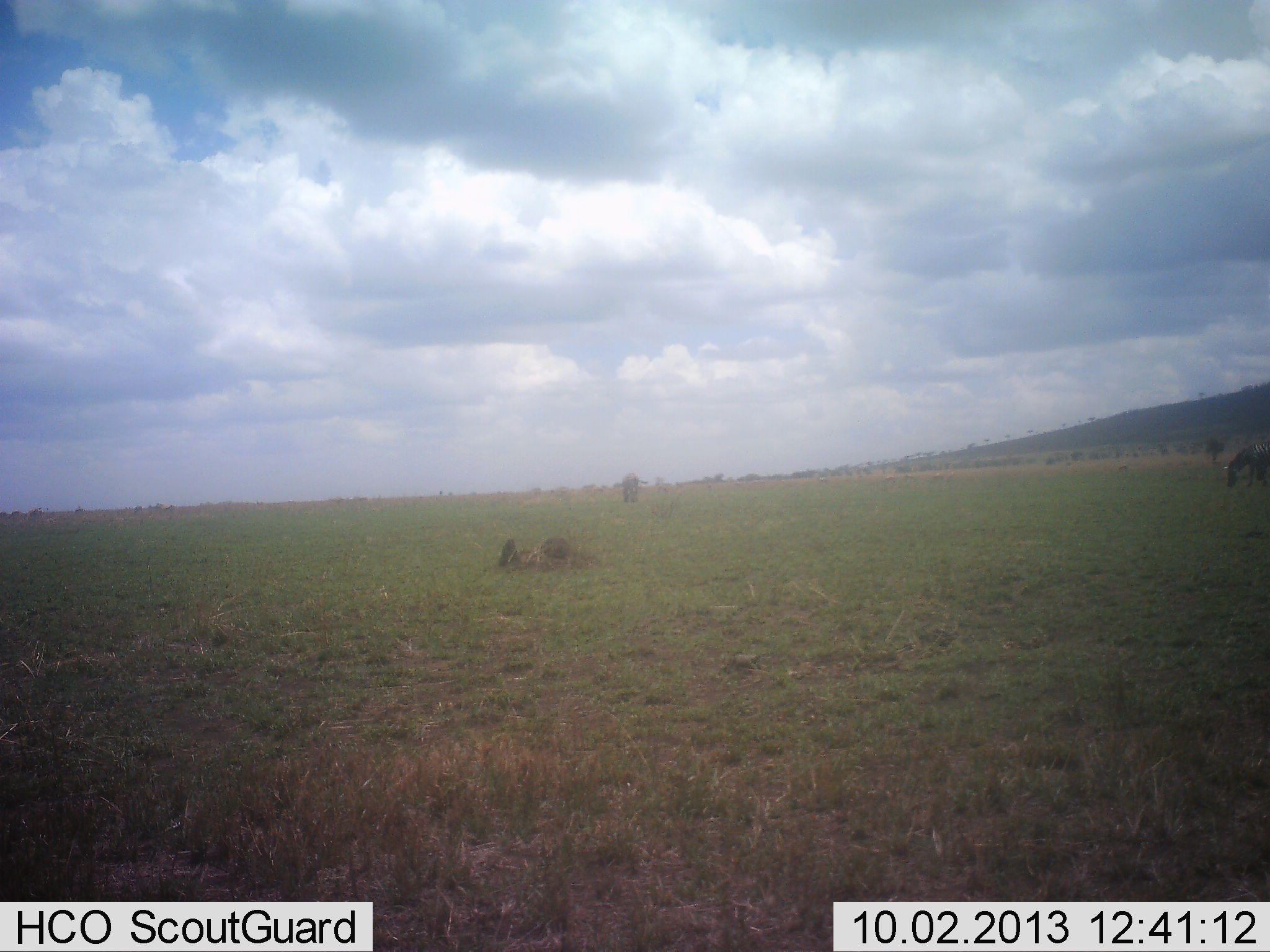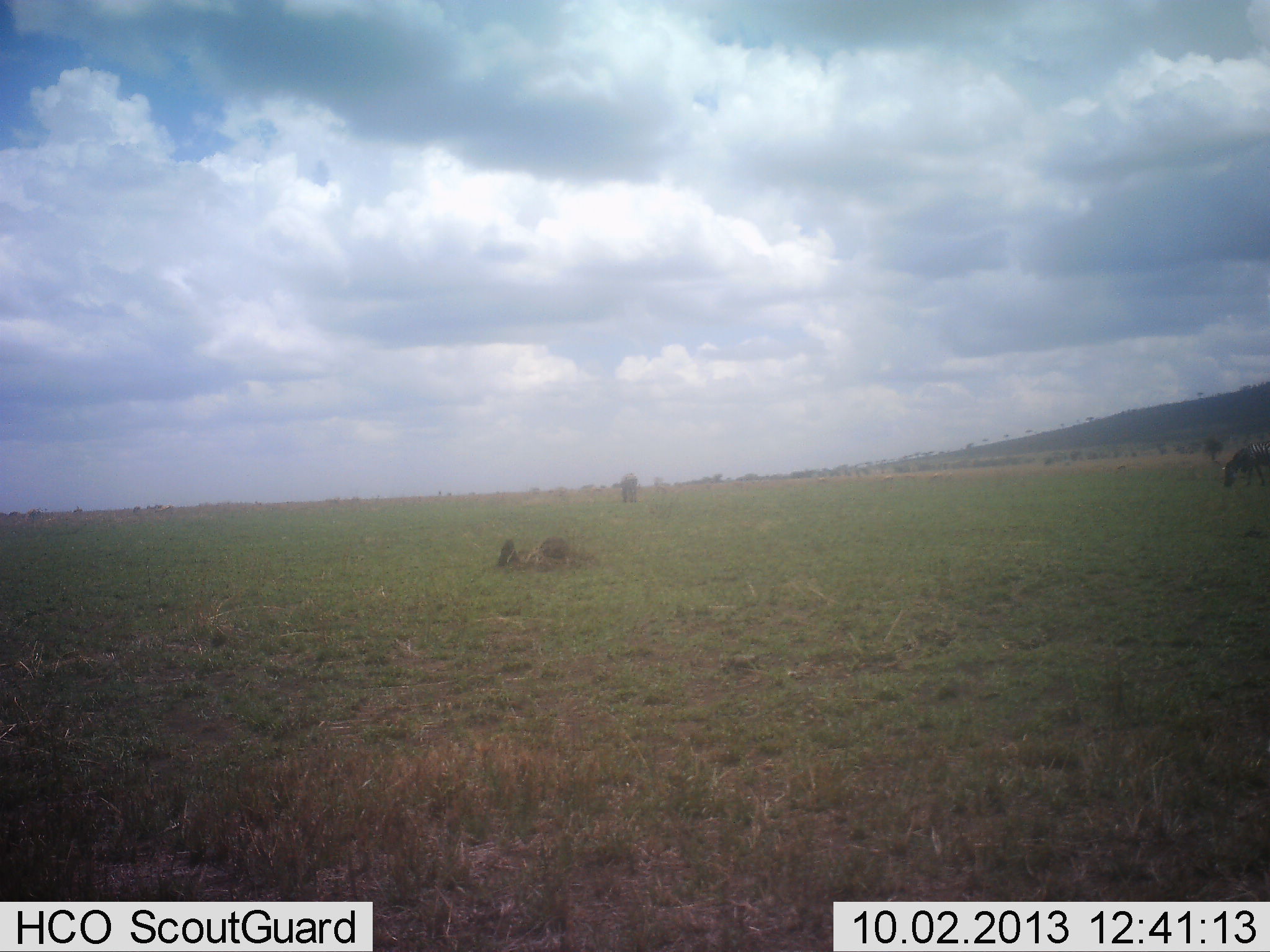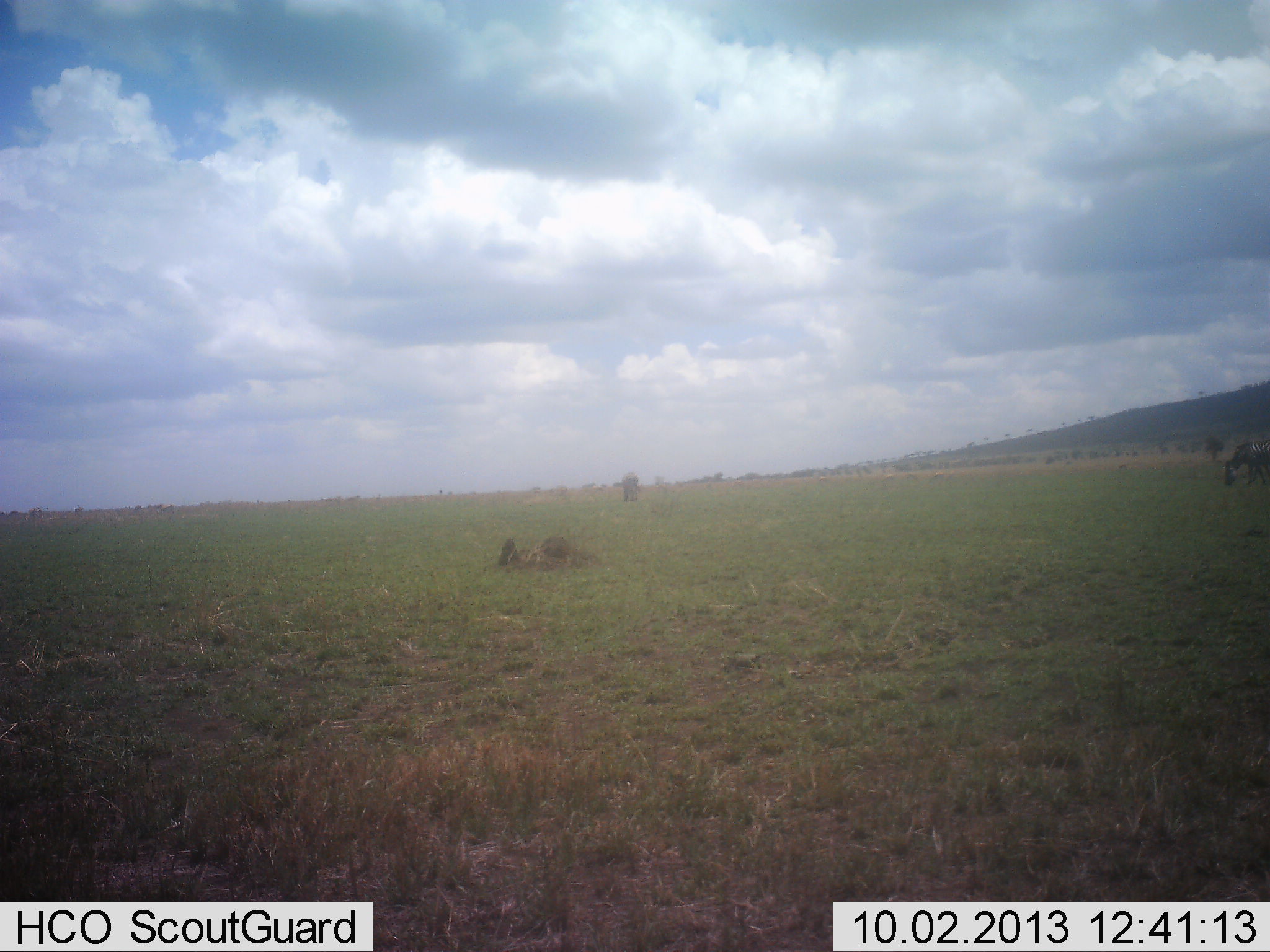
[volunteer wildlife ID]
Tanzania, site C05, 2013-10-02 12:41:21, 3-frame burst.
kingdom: Animalia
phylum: Chordata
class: Mammalia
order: Perissodactyla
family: Equidae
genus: Equus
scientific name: Equus quagga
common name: plains zebra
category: zebra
Zebra (plains zebra) (Equus quagga), count 1. Behavior (volunteer vote fractions): standing 29%, resting 0%, moving 0%, interacting 0%. Young present (vote fraction): 0%. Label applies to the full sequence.